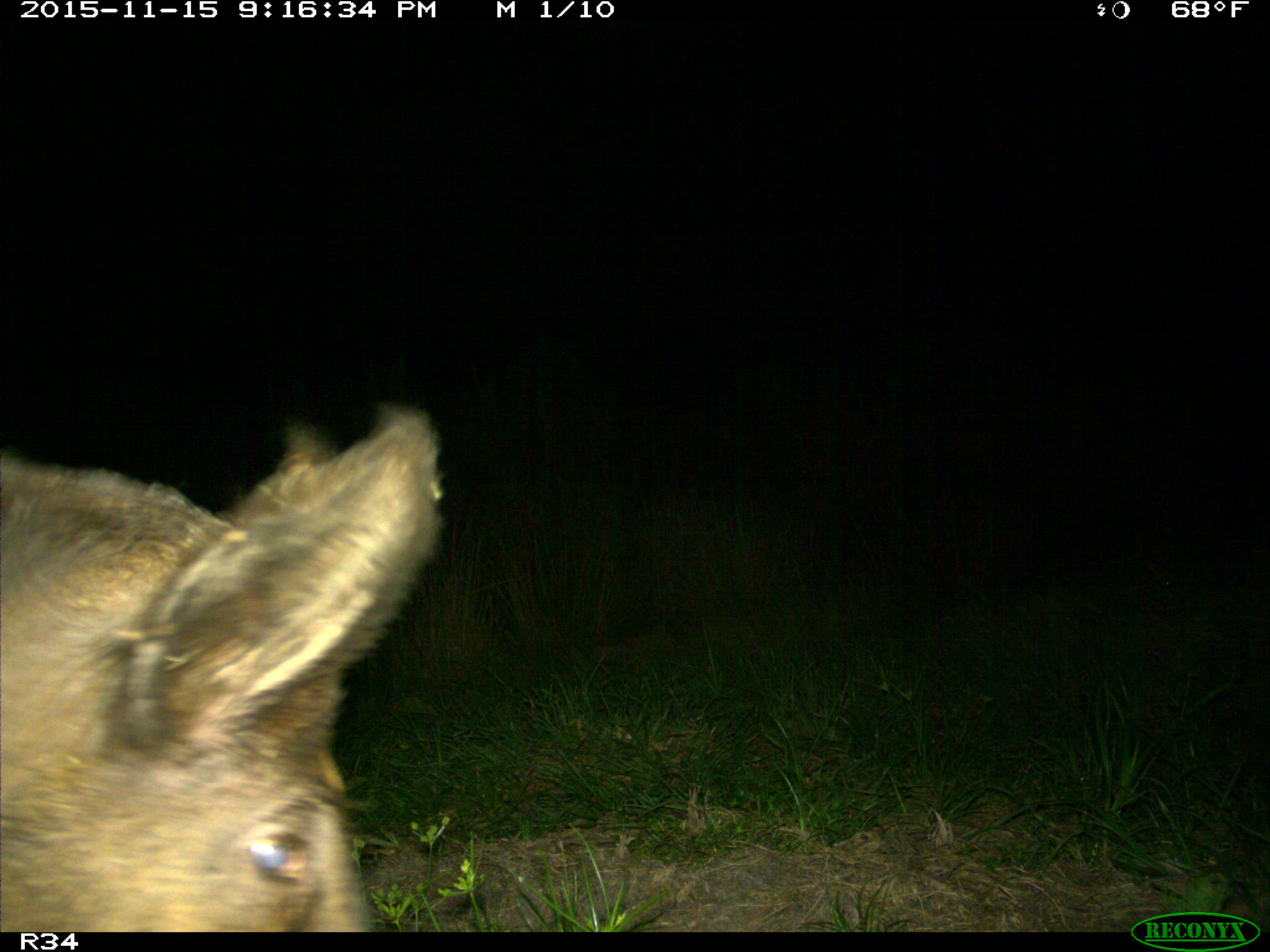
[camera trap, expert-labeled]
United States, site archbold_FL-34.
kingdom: Animalia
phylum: Chordata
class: Mammalia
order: Artiodactyla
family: Suidae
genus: Sus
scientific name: Sus scrofa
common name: wild boar